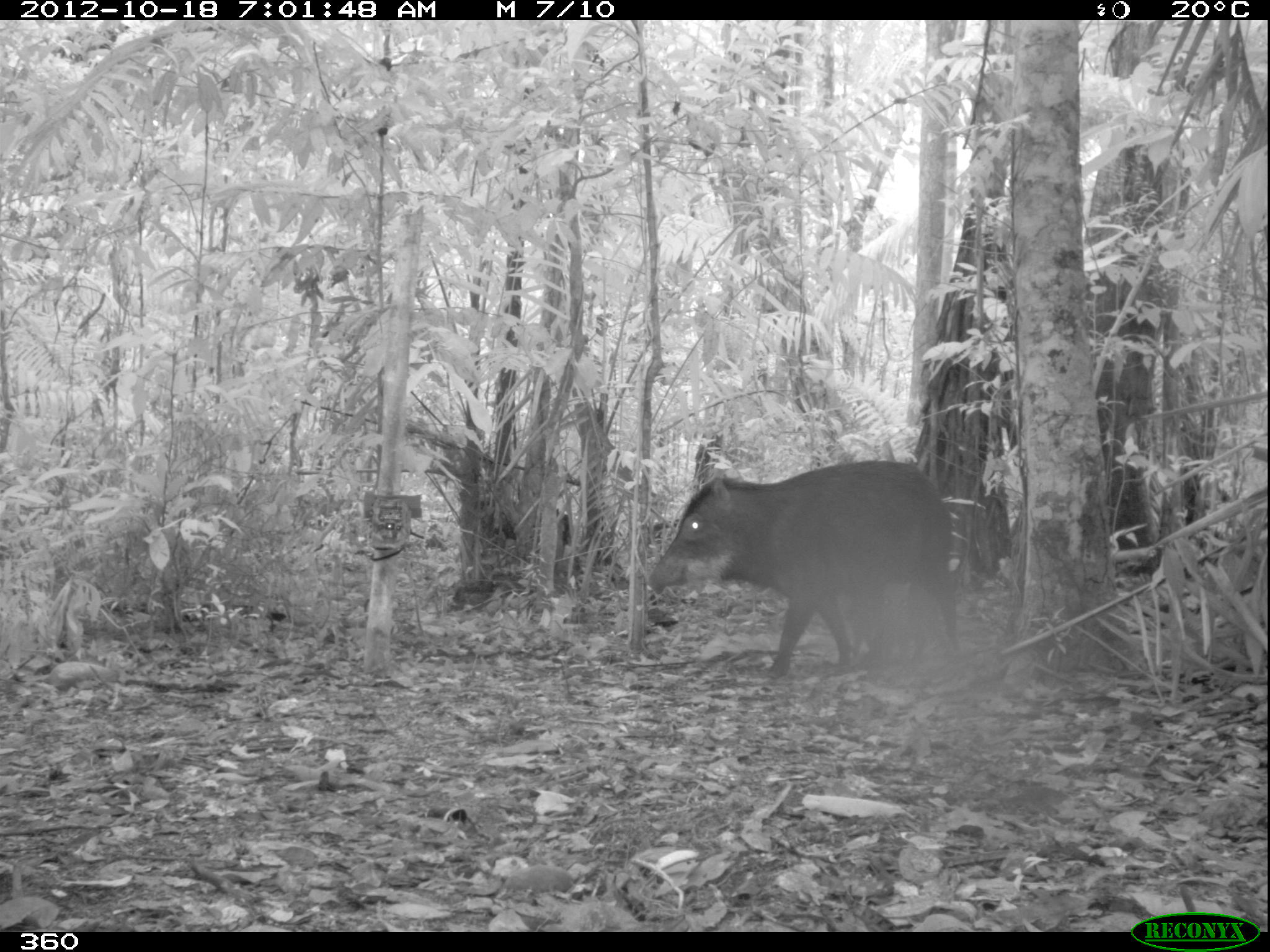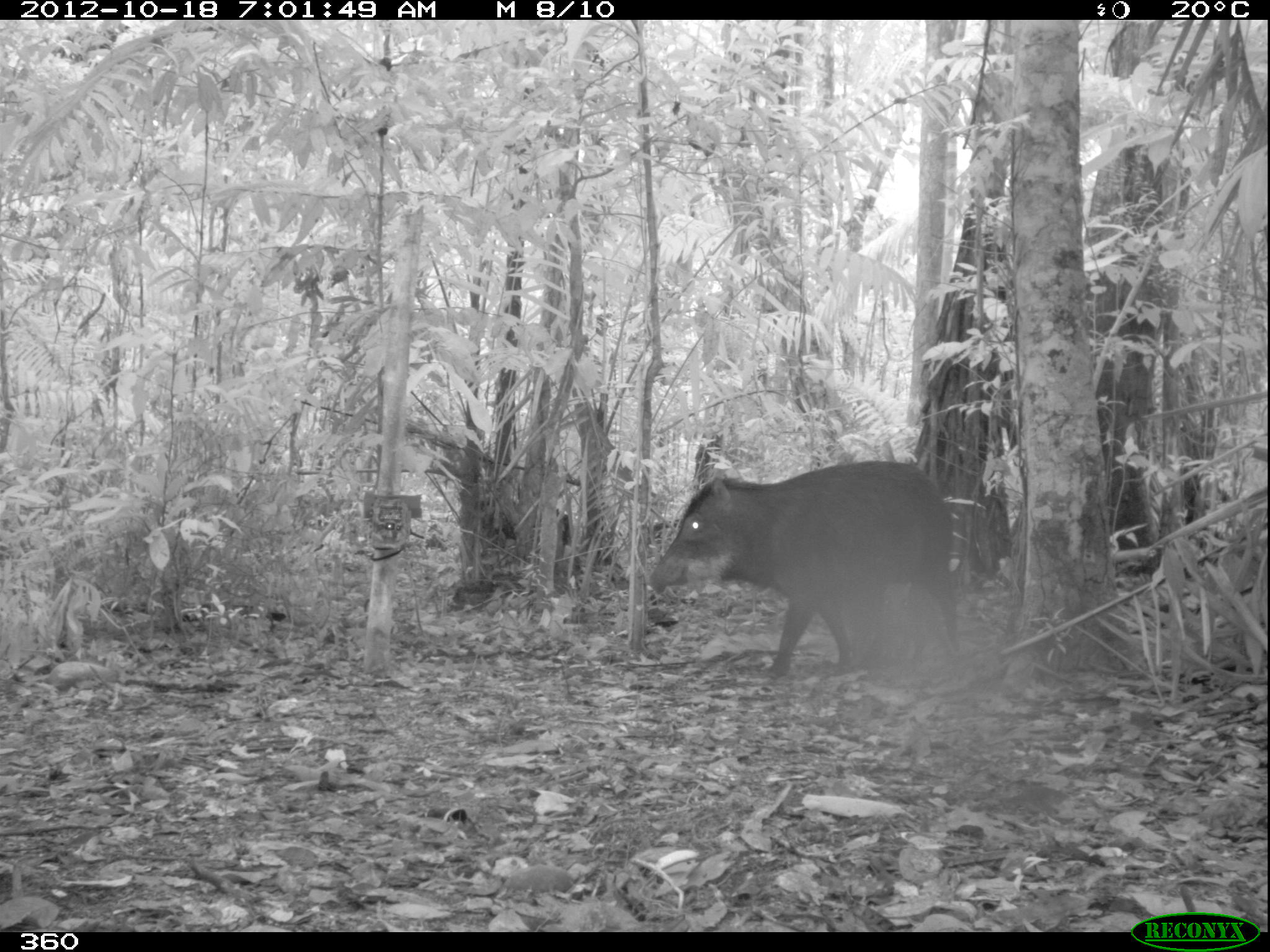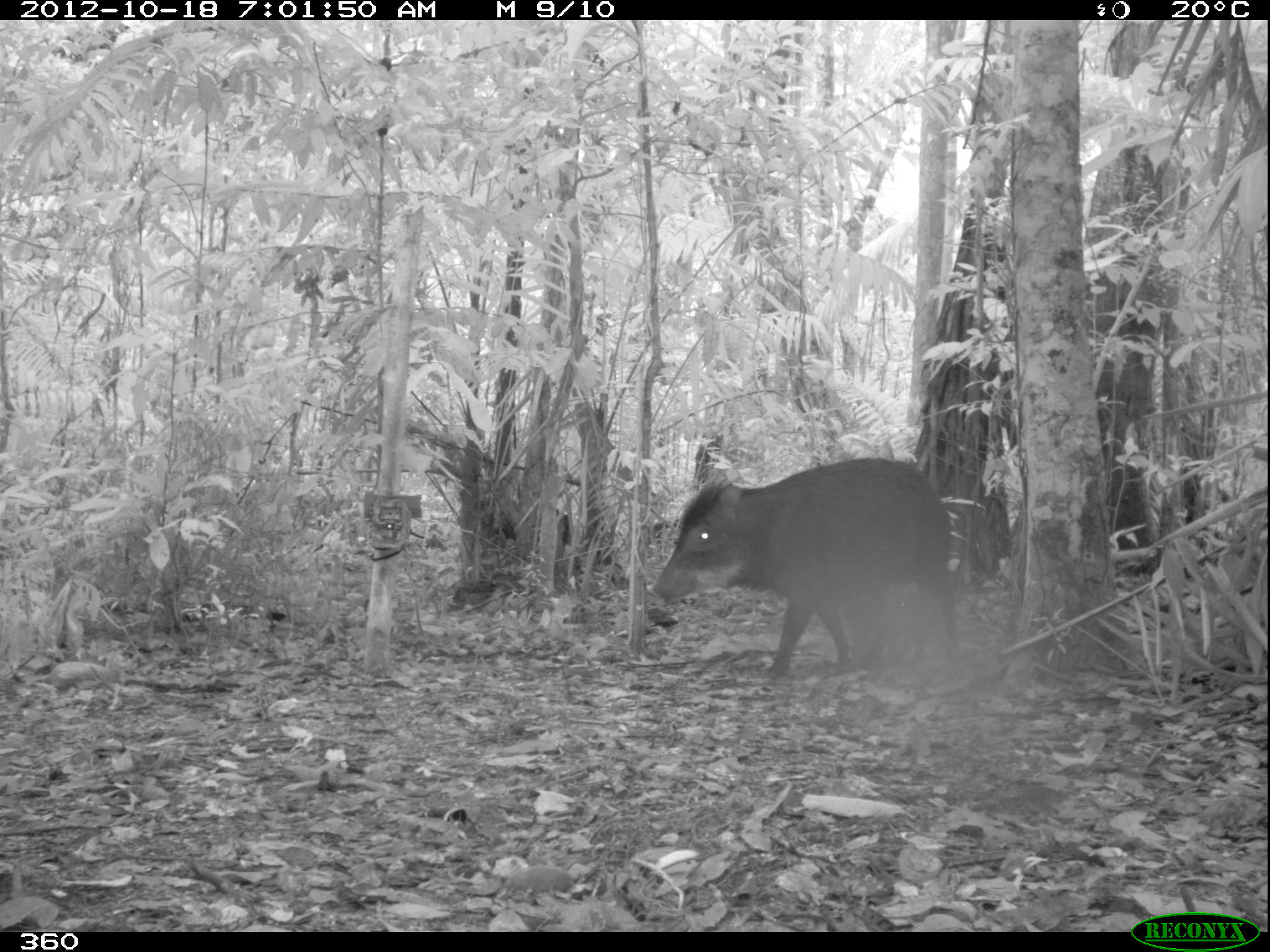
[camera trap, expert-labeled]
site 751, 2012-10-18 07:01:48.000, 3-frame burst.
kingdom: Animalia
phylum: Chordata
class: Mammalia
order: Artiodactyla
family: Tayassuidae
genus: Tayassu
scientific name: Tayassu pecari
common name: white-lipped peccary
Tayassu pecari (white-lipped peccary).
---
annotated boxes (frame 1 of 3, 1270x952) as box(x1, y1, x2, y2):
tayassu pecari: box(643, 457, 962, 678)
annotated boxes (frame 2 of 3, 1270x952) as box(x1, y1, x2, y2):
tayassu pecari: box(642, 459, 964, 678)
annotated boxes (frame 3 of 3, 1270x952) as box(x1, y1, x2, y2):
tayassu pecari: box(654, 455, 962, 679)